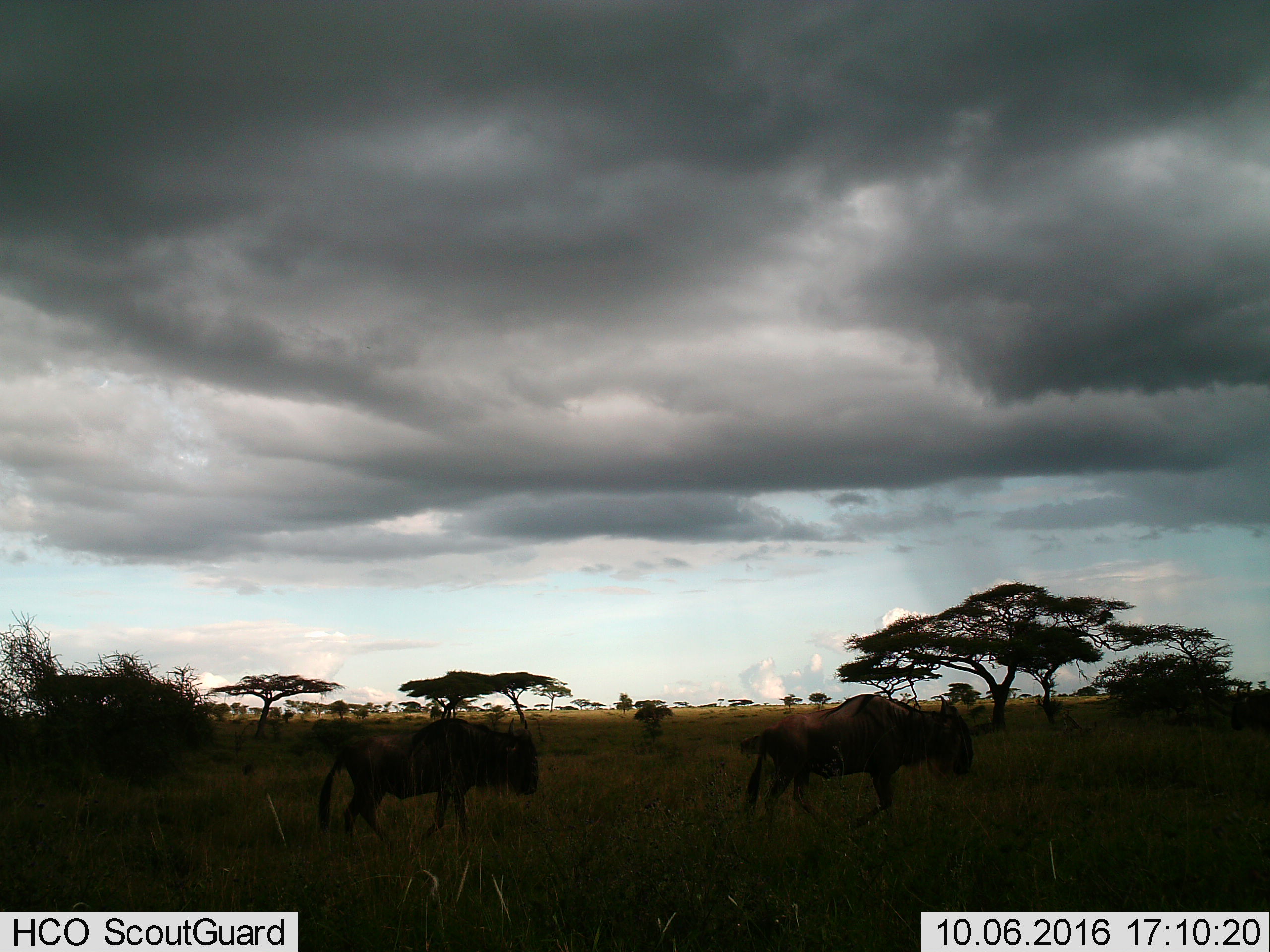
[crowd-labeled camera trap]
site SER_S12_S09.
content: unidentified animal